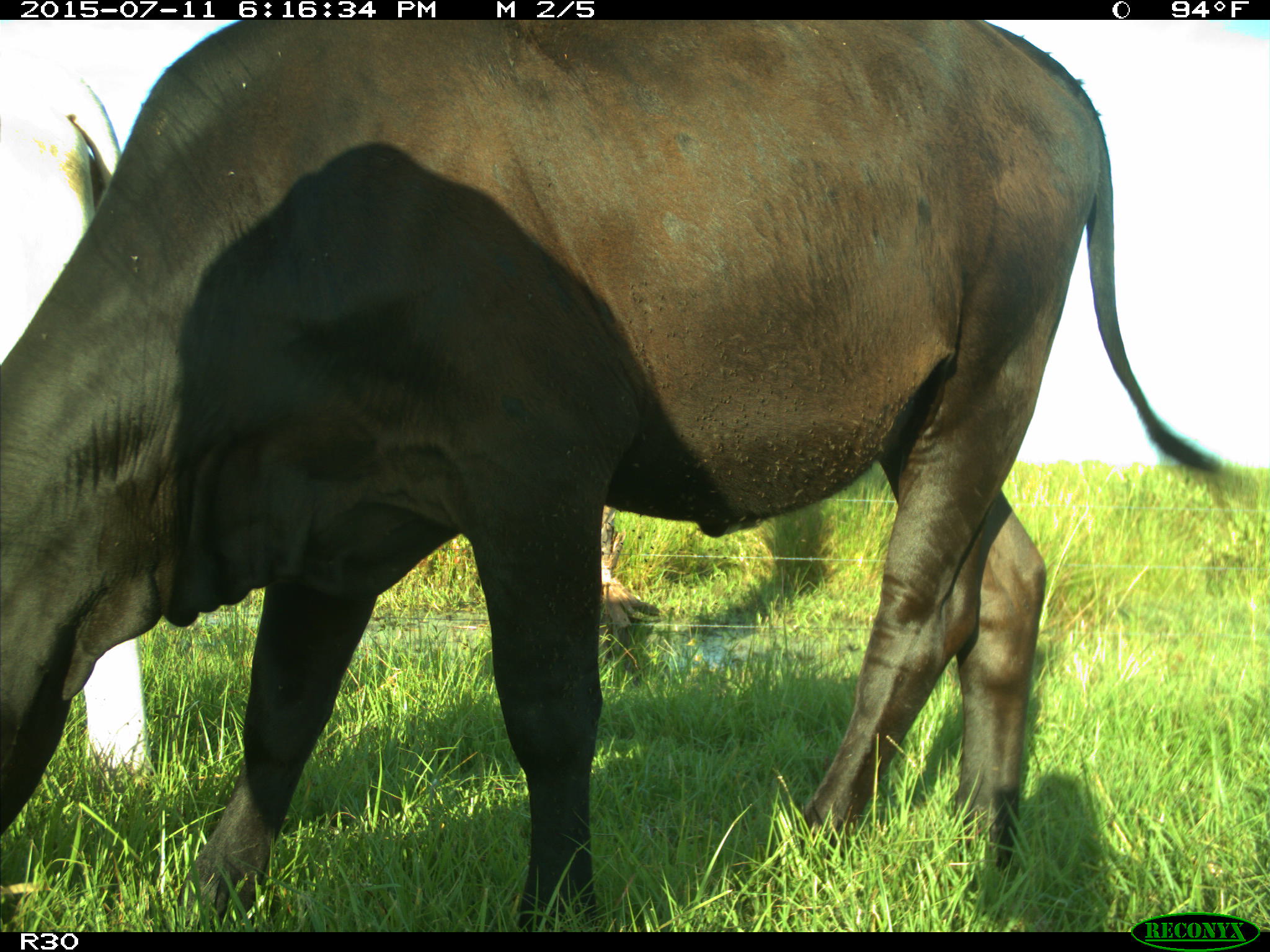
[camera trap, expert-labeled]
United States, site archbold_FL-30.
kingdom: Animalia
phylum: Chordata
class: Mammalia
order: Artiodactyla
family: Bovidae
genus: Bos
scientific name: Bos taurus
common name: domestic cow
Bos taurus (domestic cow).